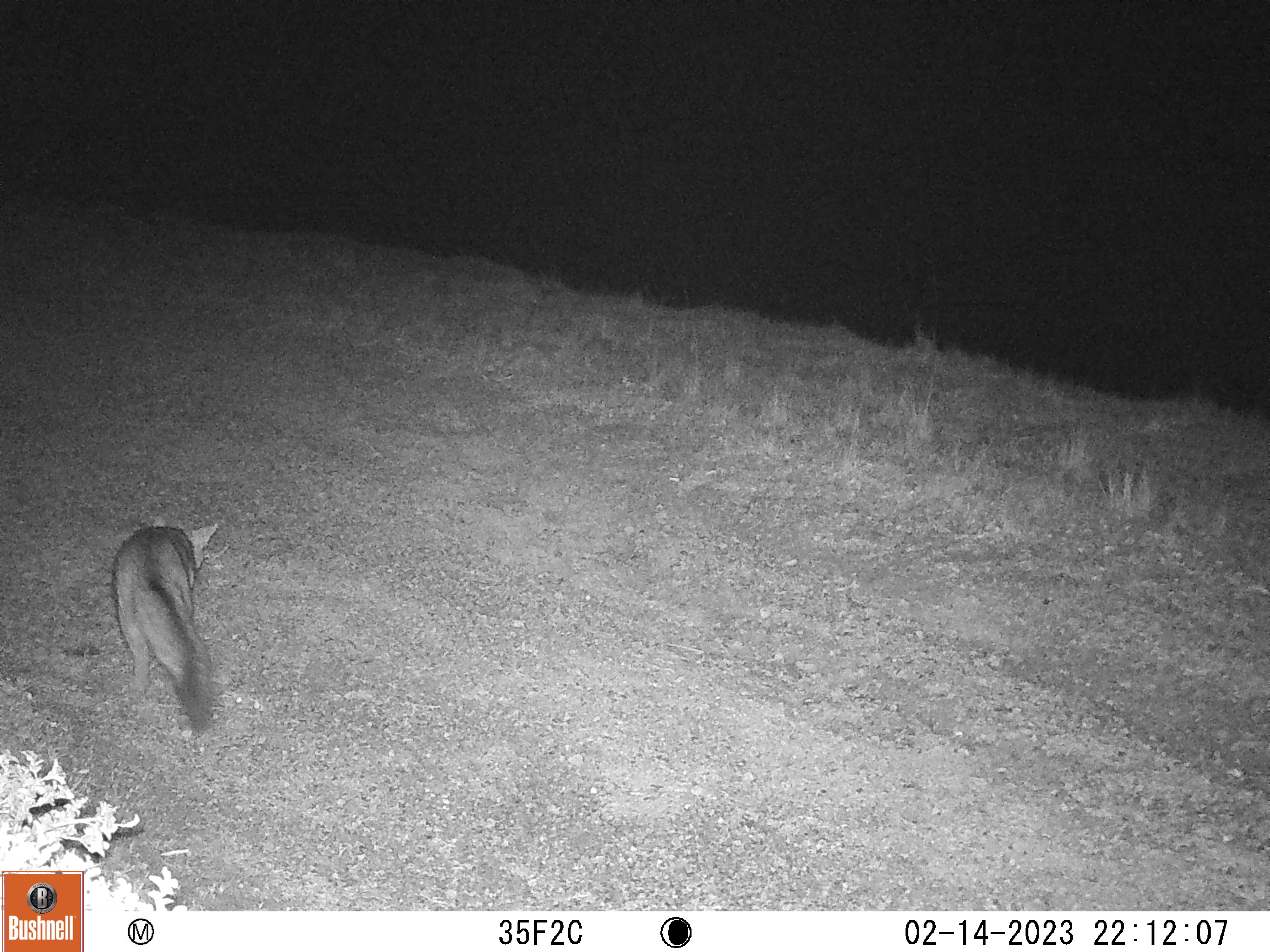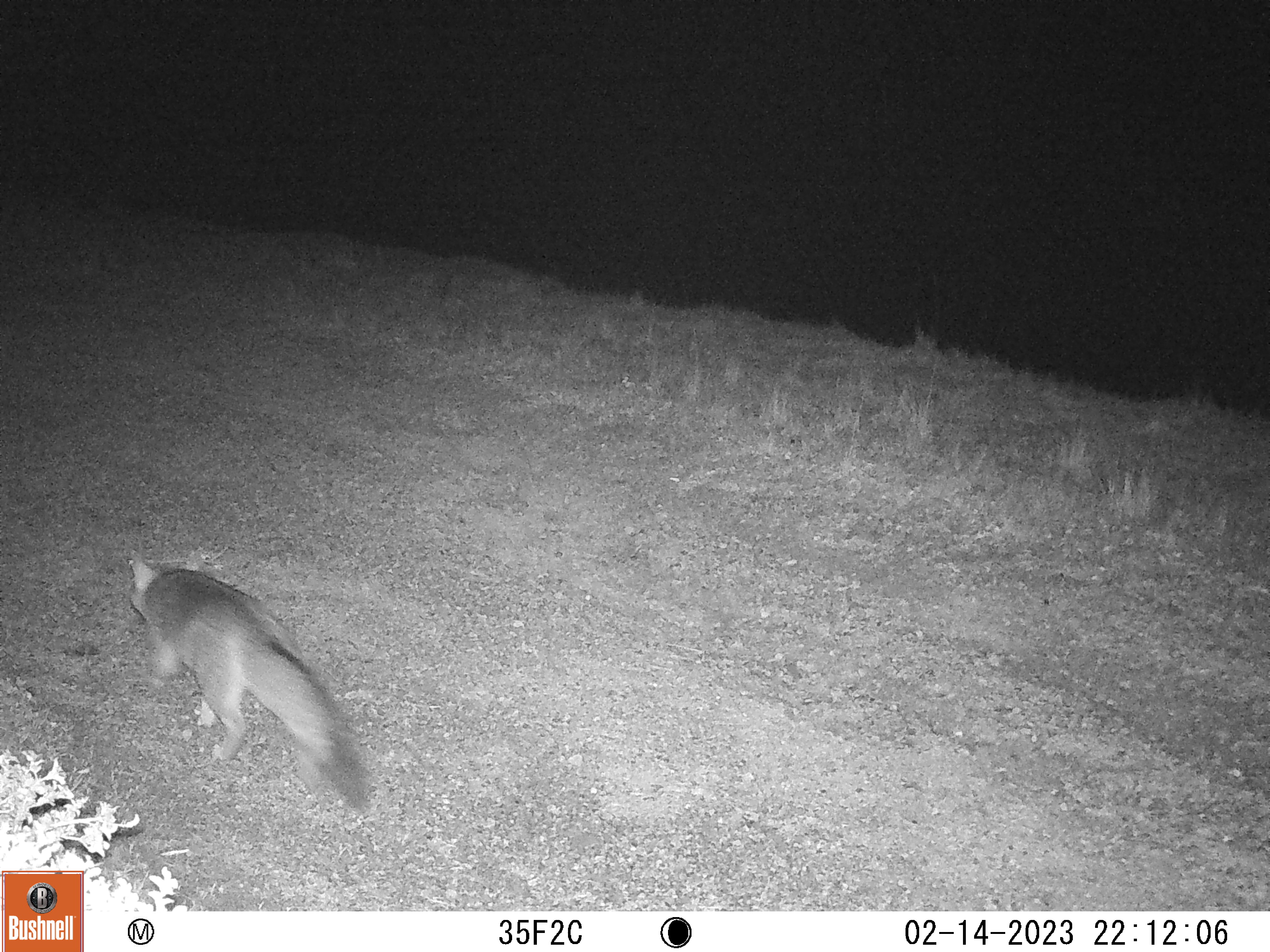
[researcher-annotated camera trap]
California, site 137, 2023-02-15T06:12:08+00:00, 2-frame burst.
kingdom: Animalia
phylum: Chordata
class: Mammalia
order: Carnivora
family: Canidae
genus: Urocyon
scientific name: Urocyon cinereoargenteus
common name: gray fox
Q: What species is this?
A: Gray fox (Urocyon cinereoargenteus).